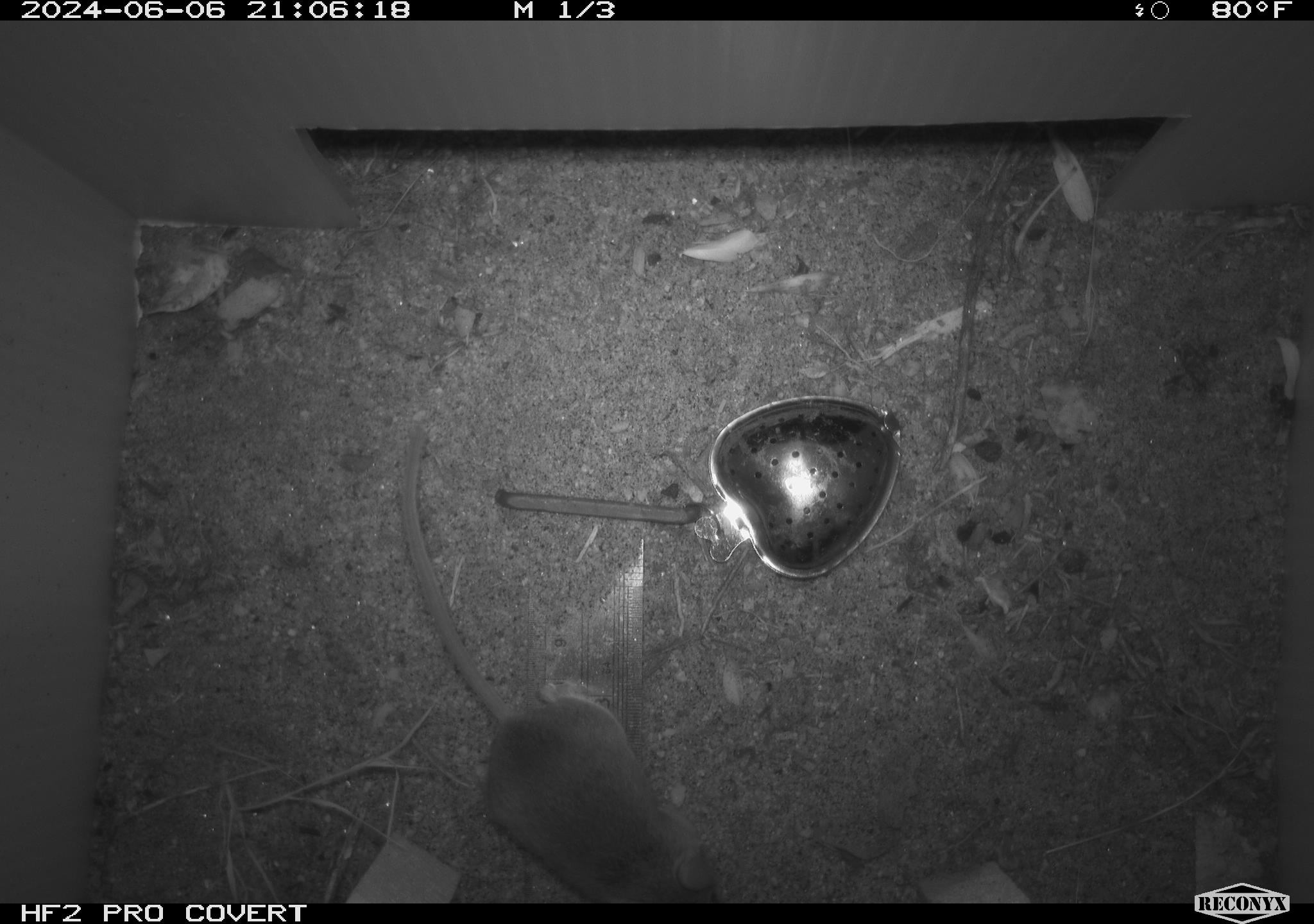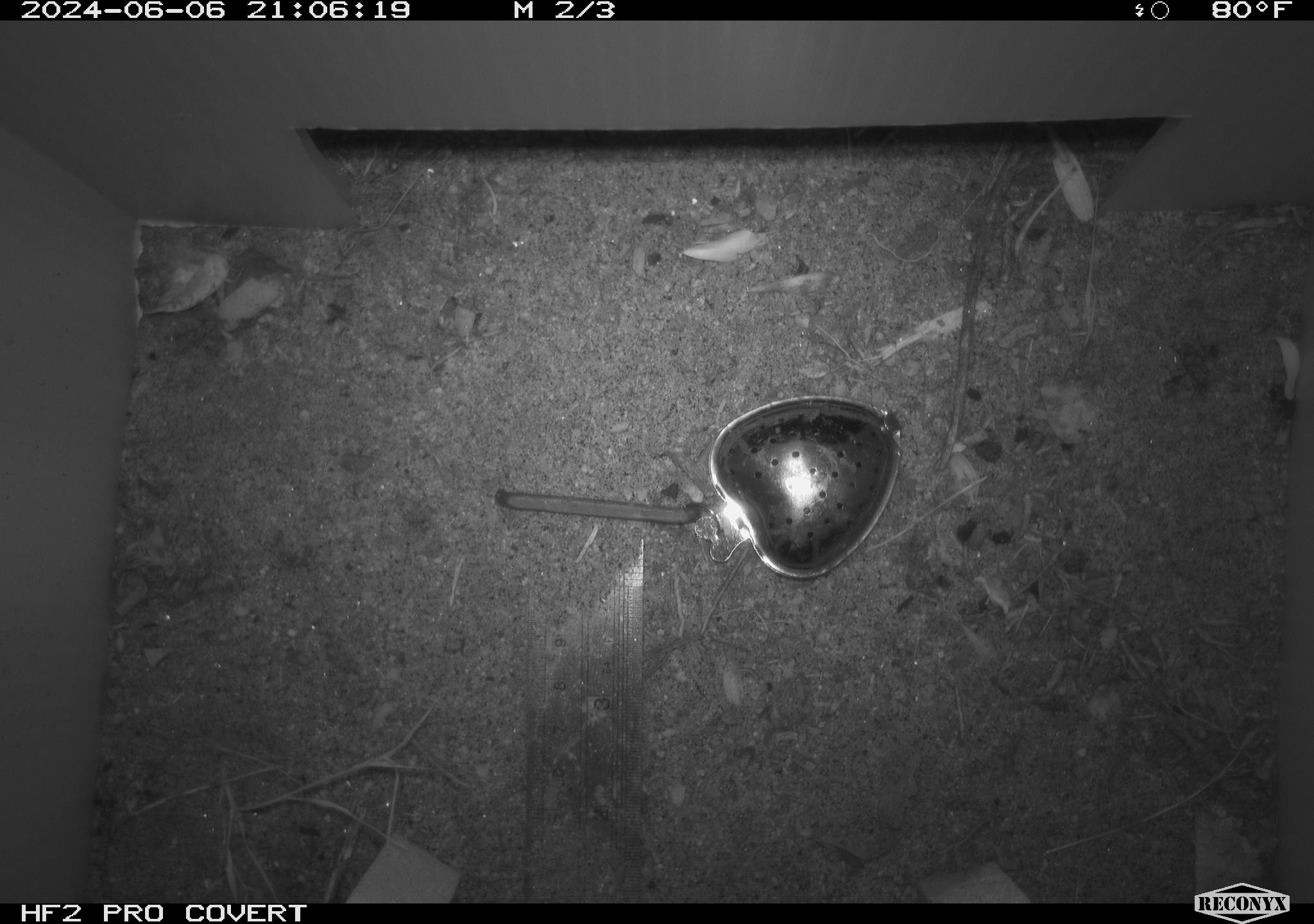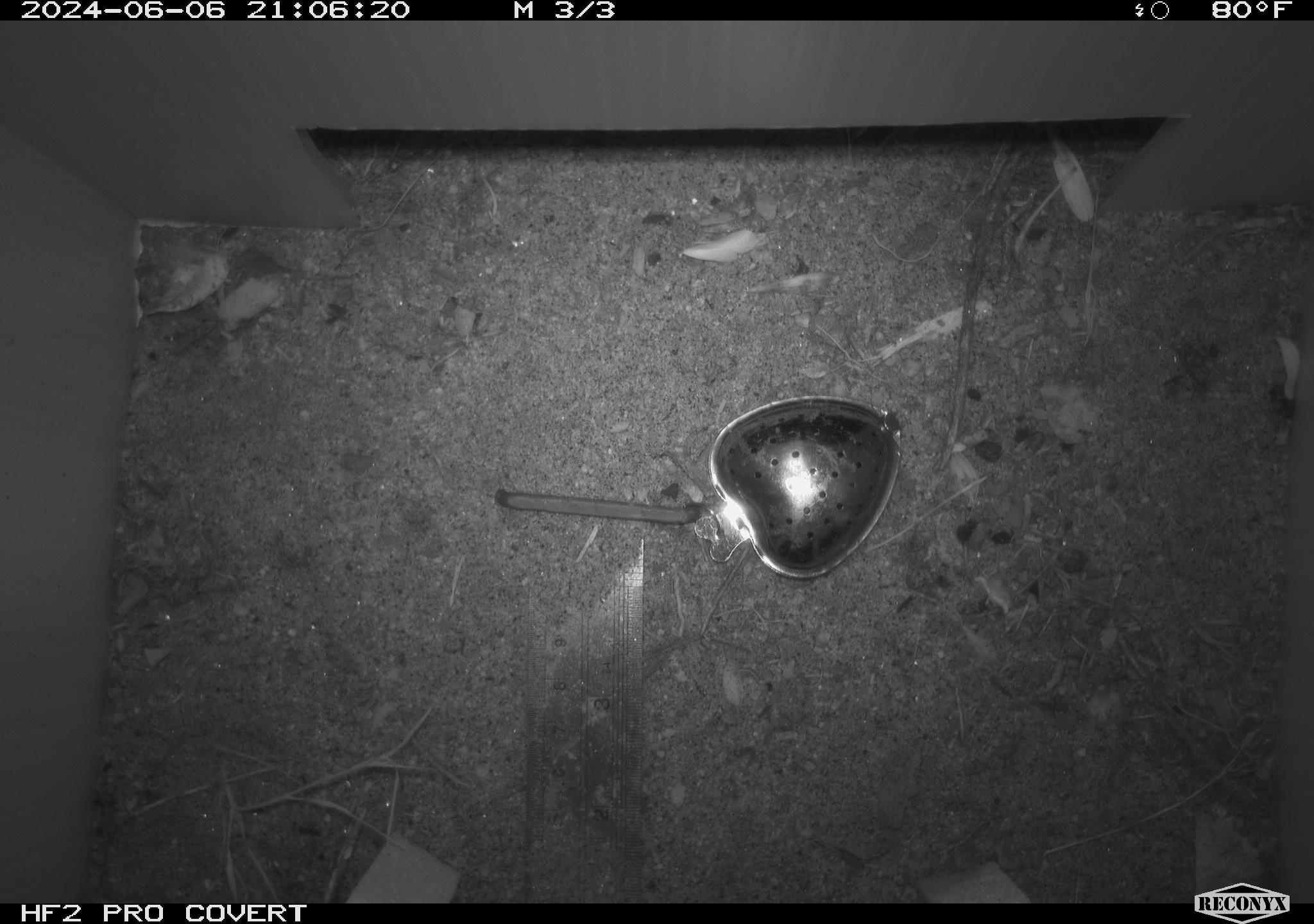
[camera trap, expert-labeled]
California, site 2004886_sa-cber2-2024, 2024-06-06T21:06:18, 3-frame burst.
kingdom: Animalia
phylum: Chordata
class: Mammalia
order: Rodentia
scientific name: Rodentia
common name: mouse species